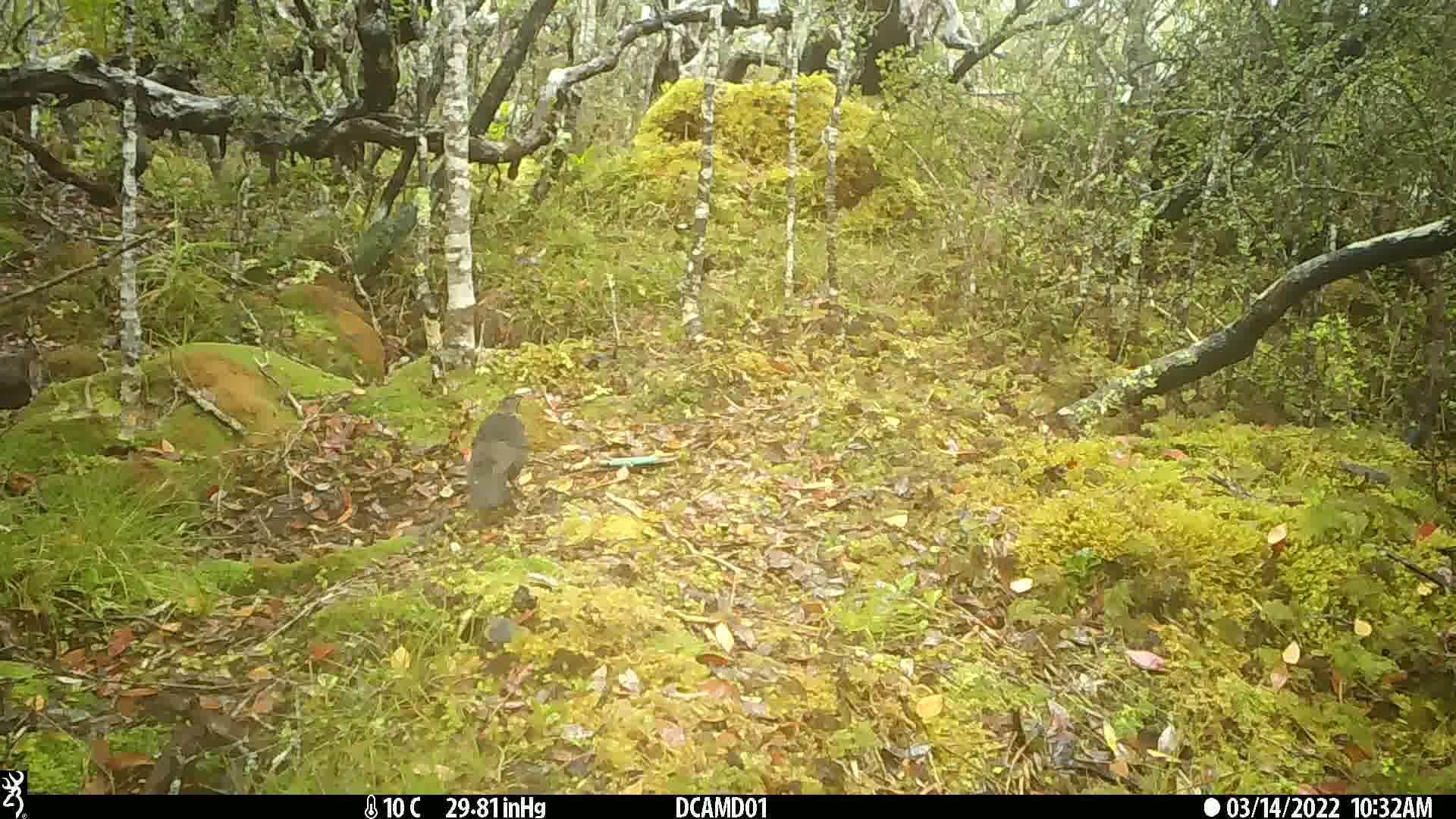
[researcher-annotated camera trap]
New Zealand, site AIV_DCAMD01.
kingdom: Animalia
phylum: Chordata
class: Aves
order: Passeriformes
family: Turdidae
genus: Turdus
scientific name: Turdus merula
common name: eurasian blackbird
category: blackbird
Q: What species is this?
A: Blackbird (eurasian blackbird) (Turdus merula).